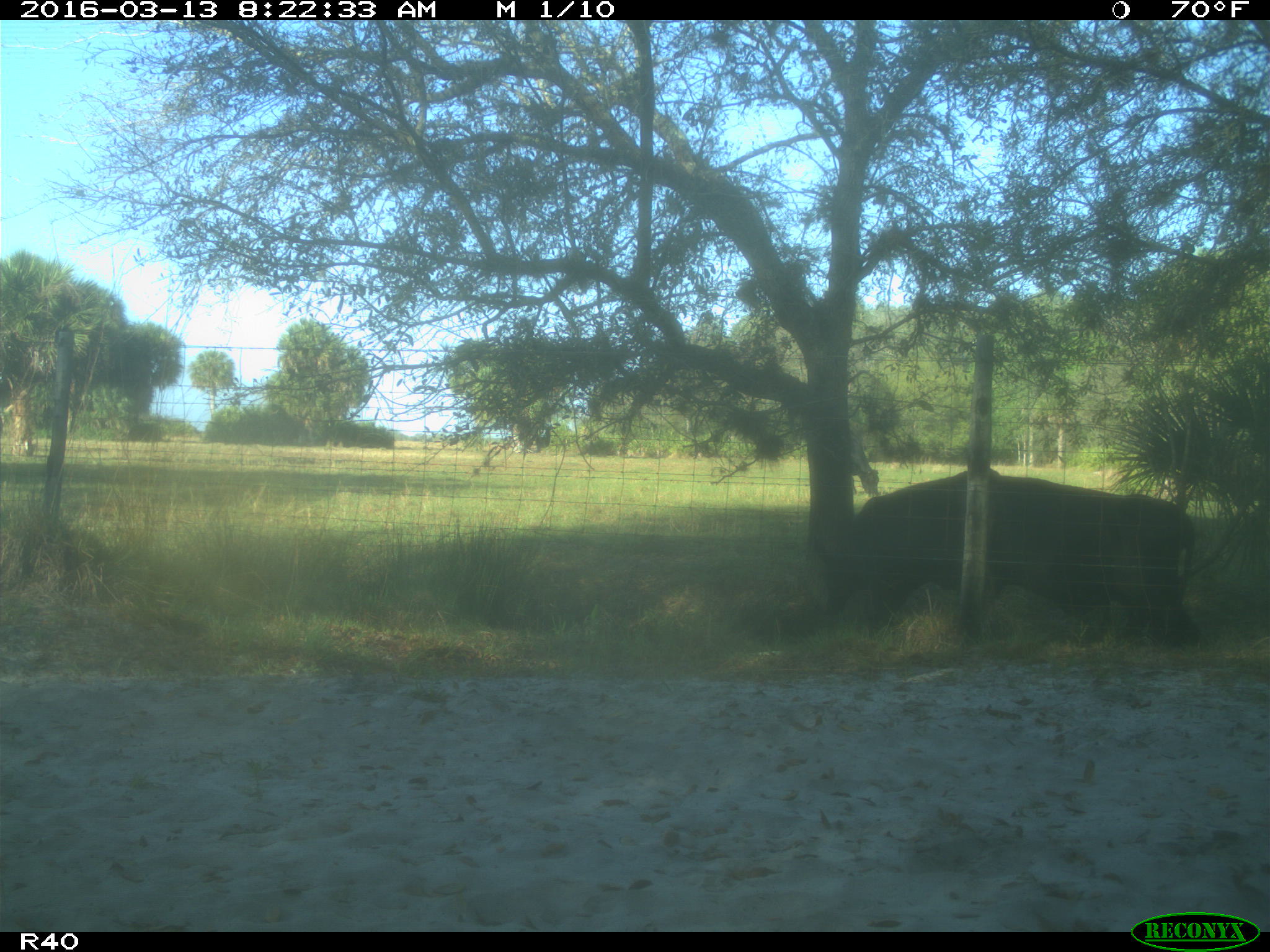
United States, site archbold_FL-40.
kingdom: Animalia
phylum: Chordata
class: Mammalia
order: Artiodactyla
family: Bovidae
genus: Bos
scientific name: Bos taurus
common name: domestic cow